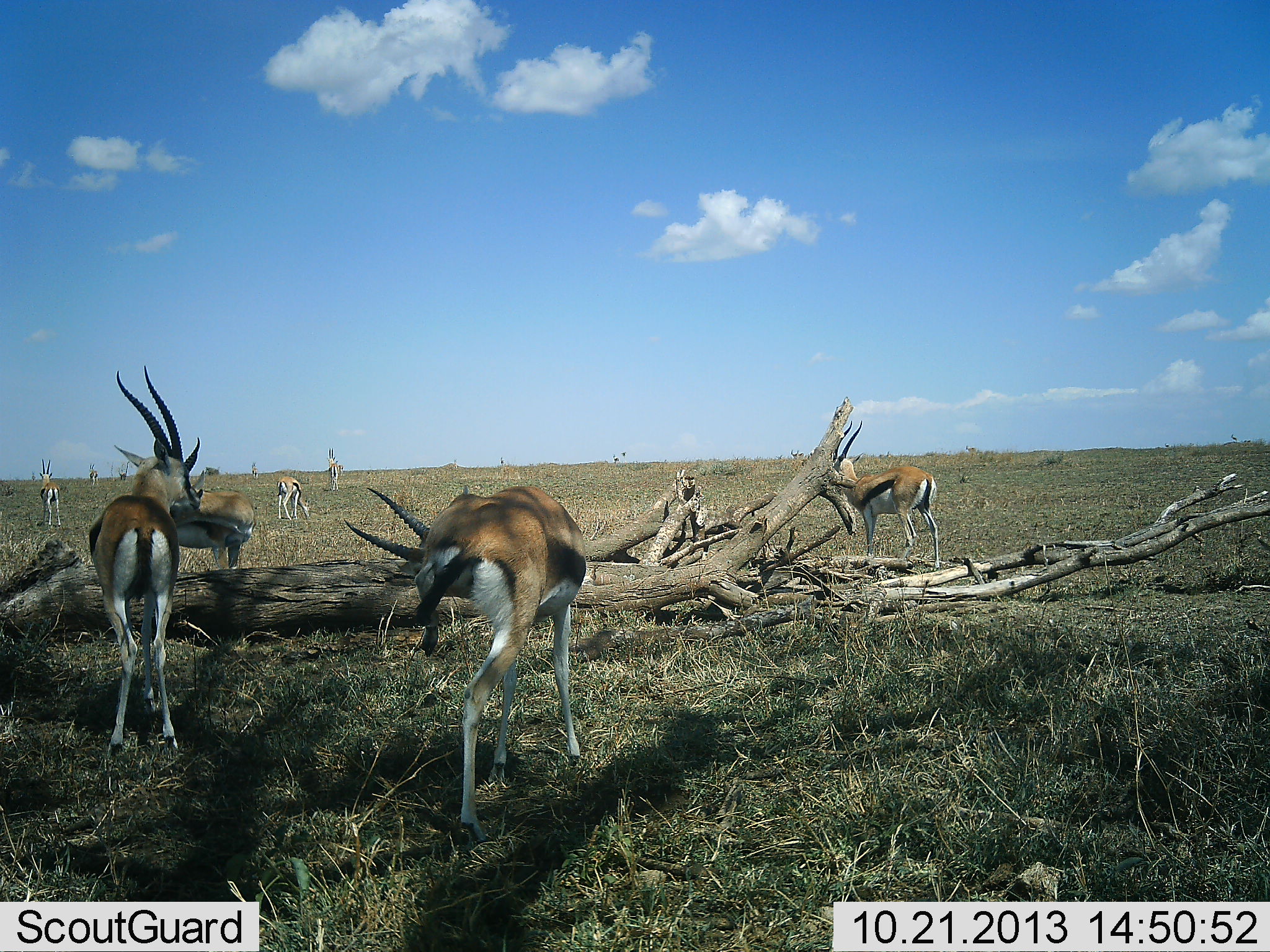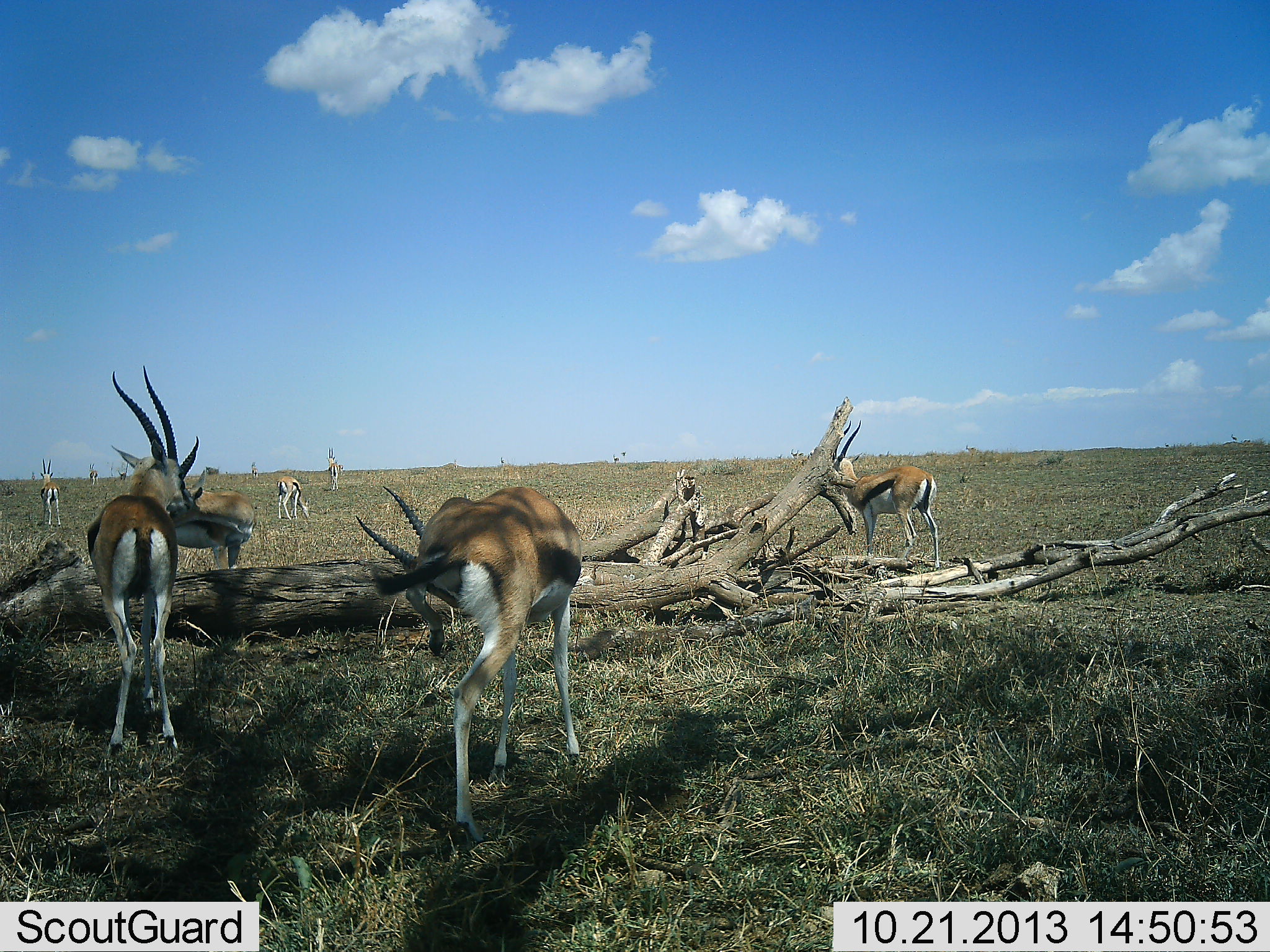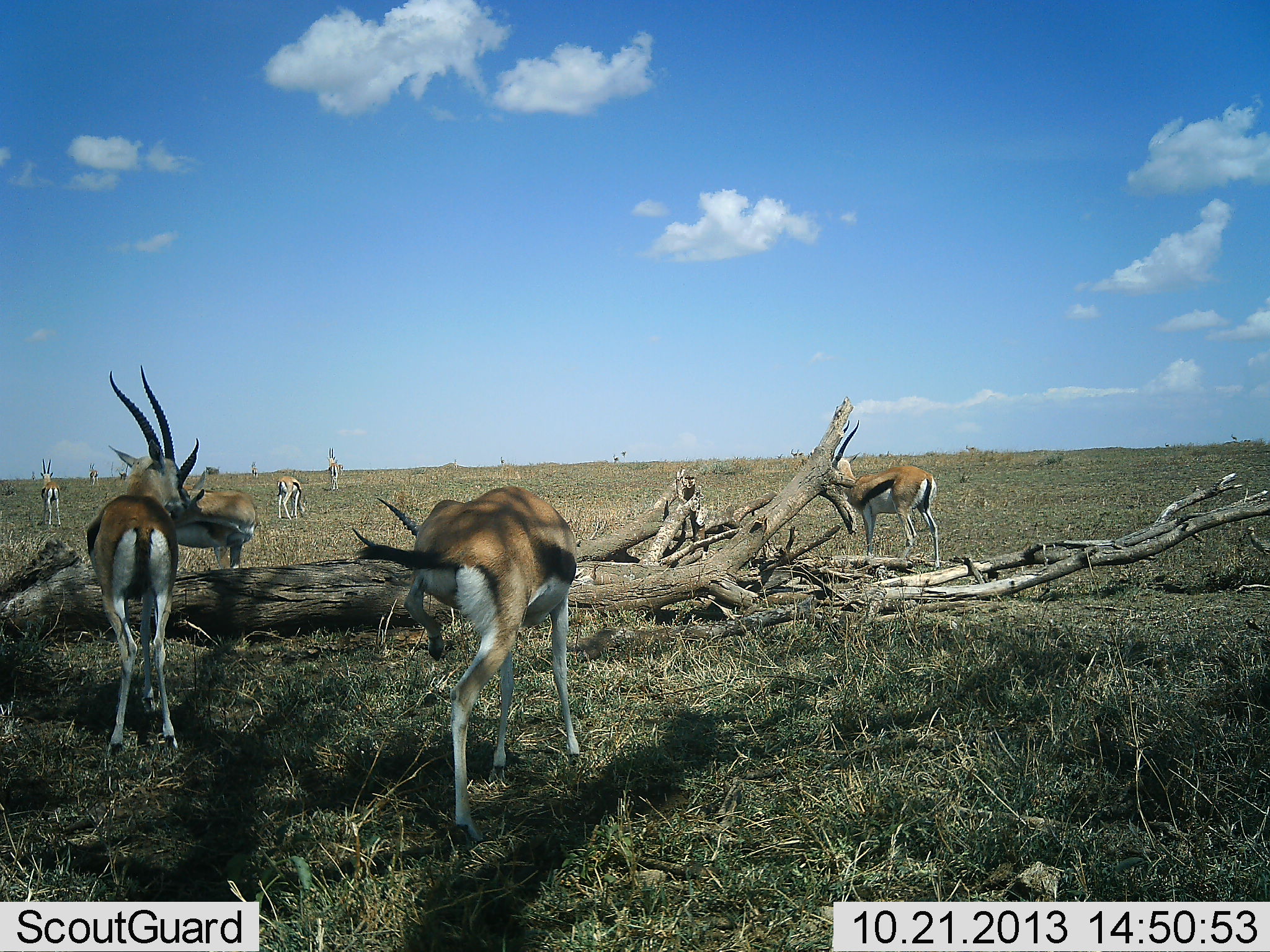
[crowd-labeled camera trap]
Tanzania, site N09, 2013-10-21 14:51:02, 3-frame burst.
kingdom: Animalia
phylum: Chordata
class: Mammalia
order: Artiodactyla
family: Bovidae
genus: Eudorcas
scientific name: Eudorcas thomsonii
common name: thomson's gazelle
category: gazellethomsons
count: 9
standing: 88%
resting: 0%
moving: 19%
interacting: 12%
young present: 0%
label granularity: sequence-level